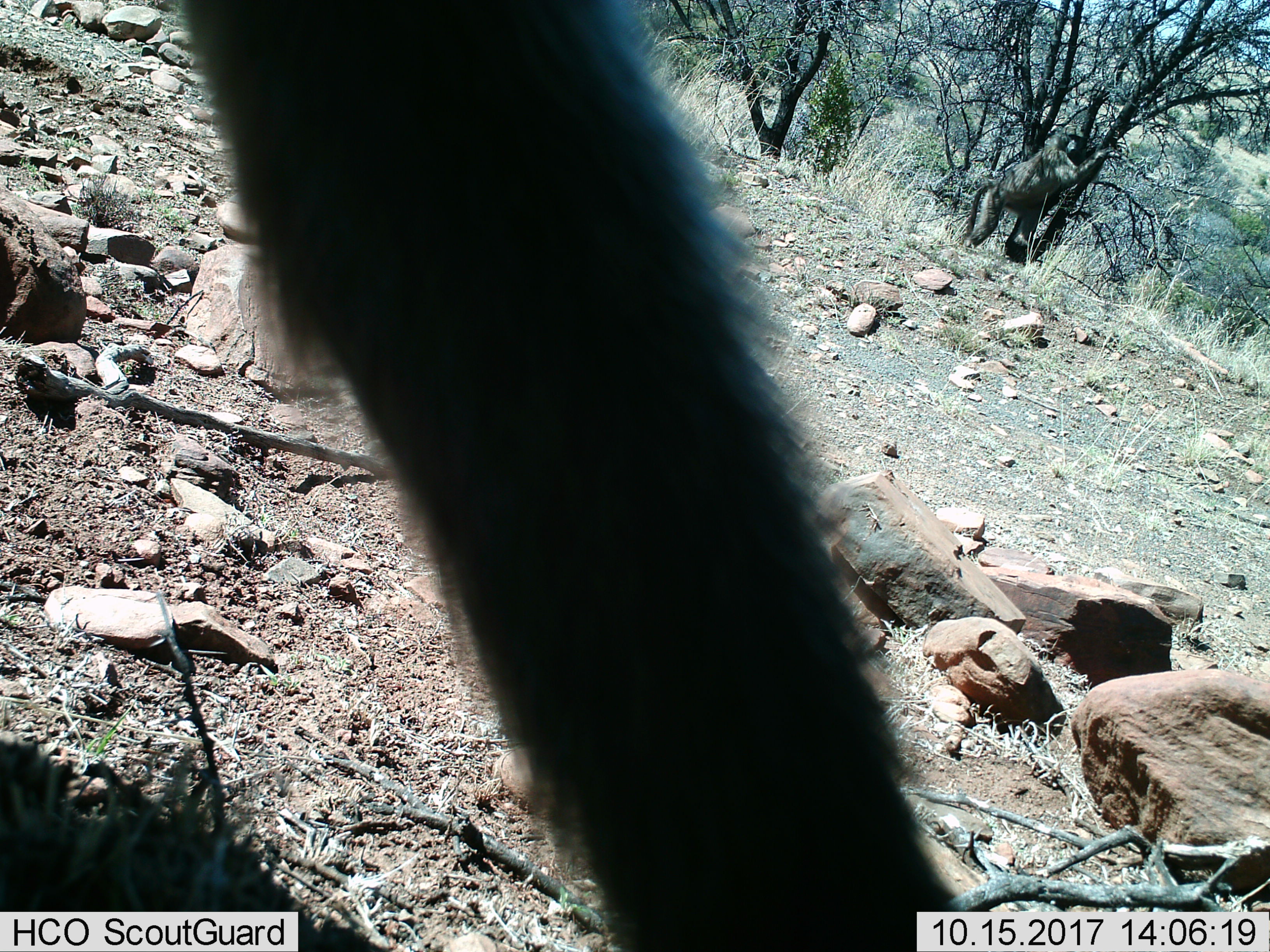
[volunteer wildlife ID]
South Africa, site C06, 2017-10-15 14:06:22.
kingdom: Animalia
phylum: Chordata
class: Mammalia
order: Primates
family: Cercopithecidae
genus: Papio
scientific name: Papio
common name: baboon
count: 1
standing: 60%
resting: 0%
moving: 60%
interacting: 0%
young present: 0%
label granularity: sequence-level